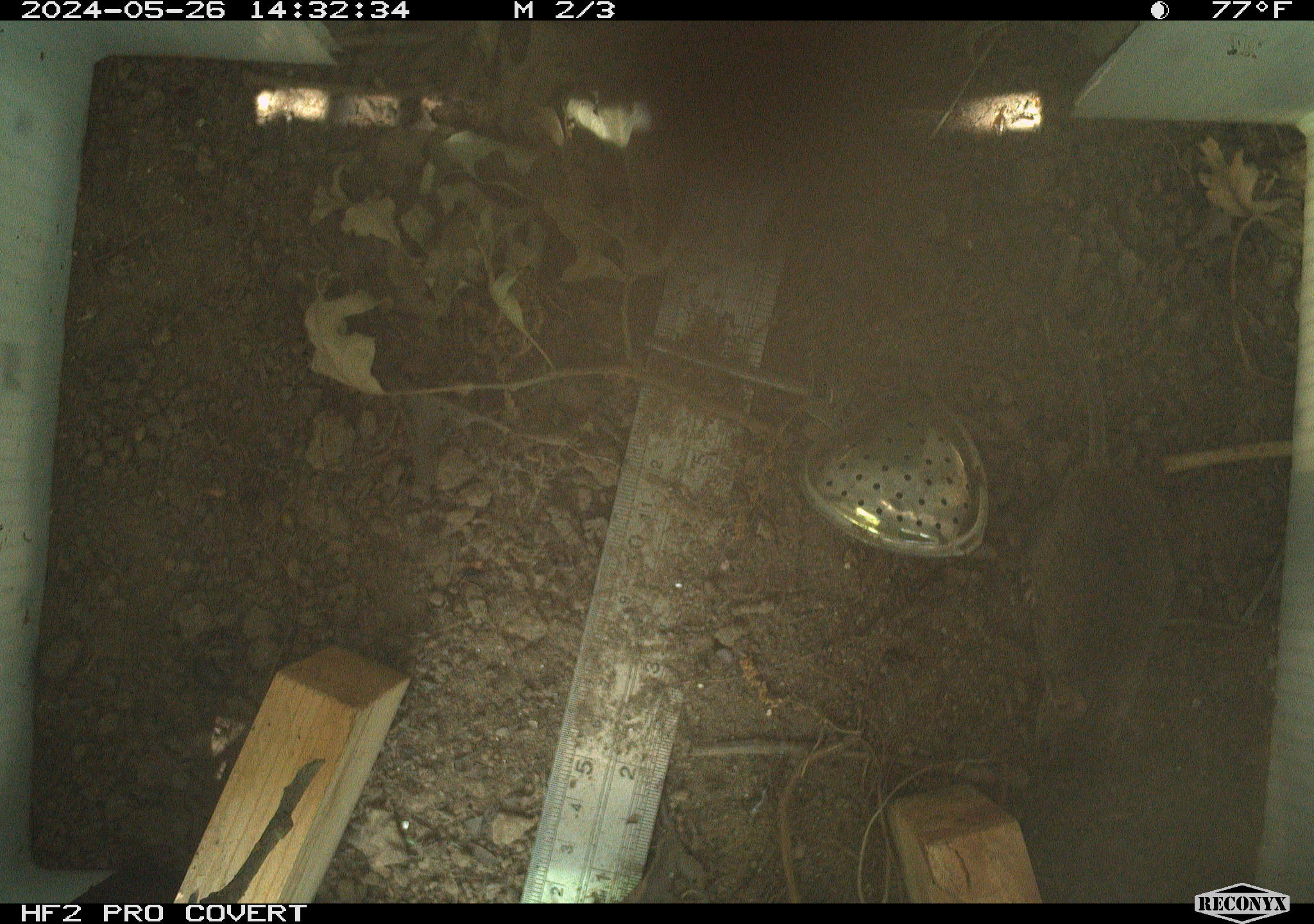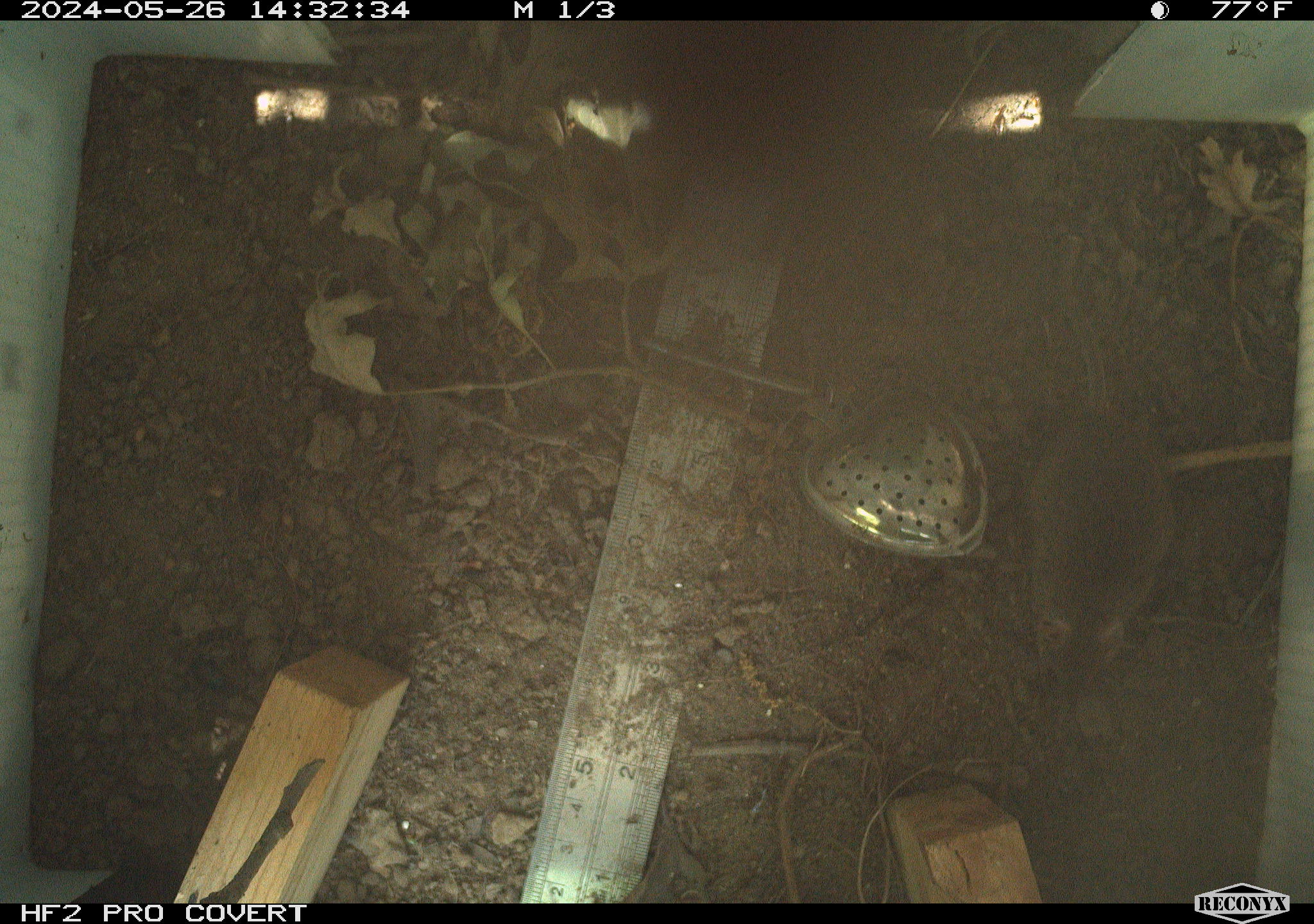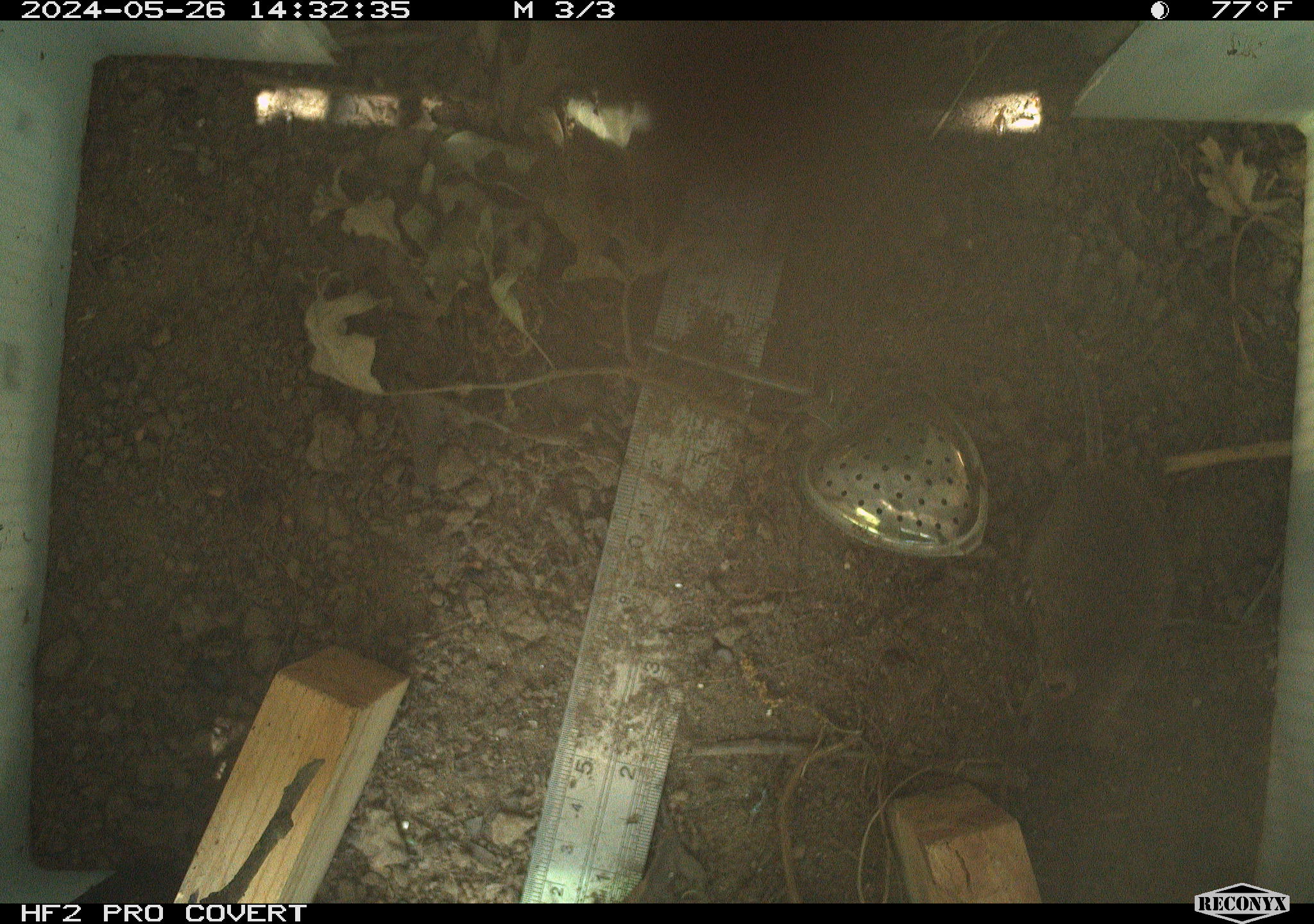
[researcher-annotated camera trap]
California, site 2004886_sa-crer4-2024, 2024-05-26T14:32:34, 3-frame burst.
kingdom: Animalia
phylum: Chordata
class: Mammalia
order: Rodentia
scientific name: Rodentia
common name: mouse species